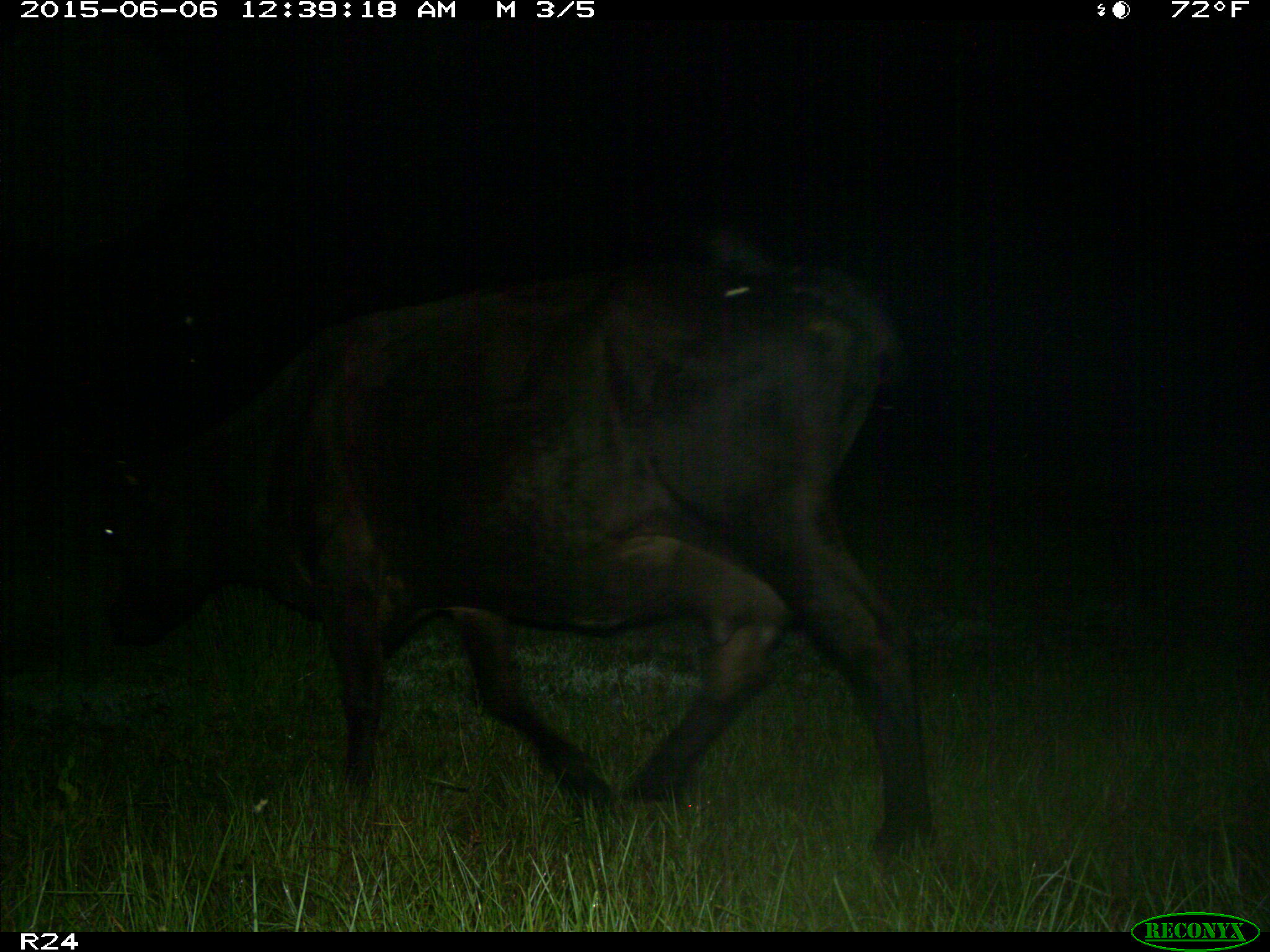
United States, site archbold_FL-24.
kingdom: Animalia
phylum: Chordata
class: Mammalia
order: Artiodactyla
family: Bovidae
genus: Bos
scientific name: Bos taurus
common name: domestic cow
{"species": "Bos taurus (domestic cow)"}